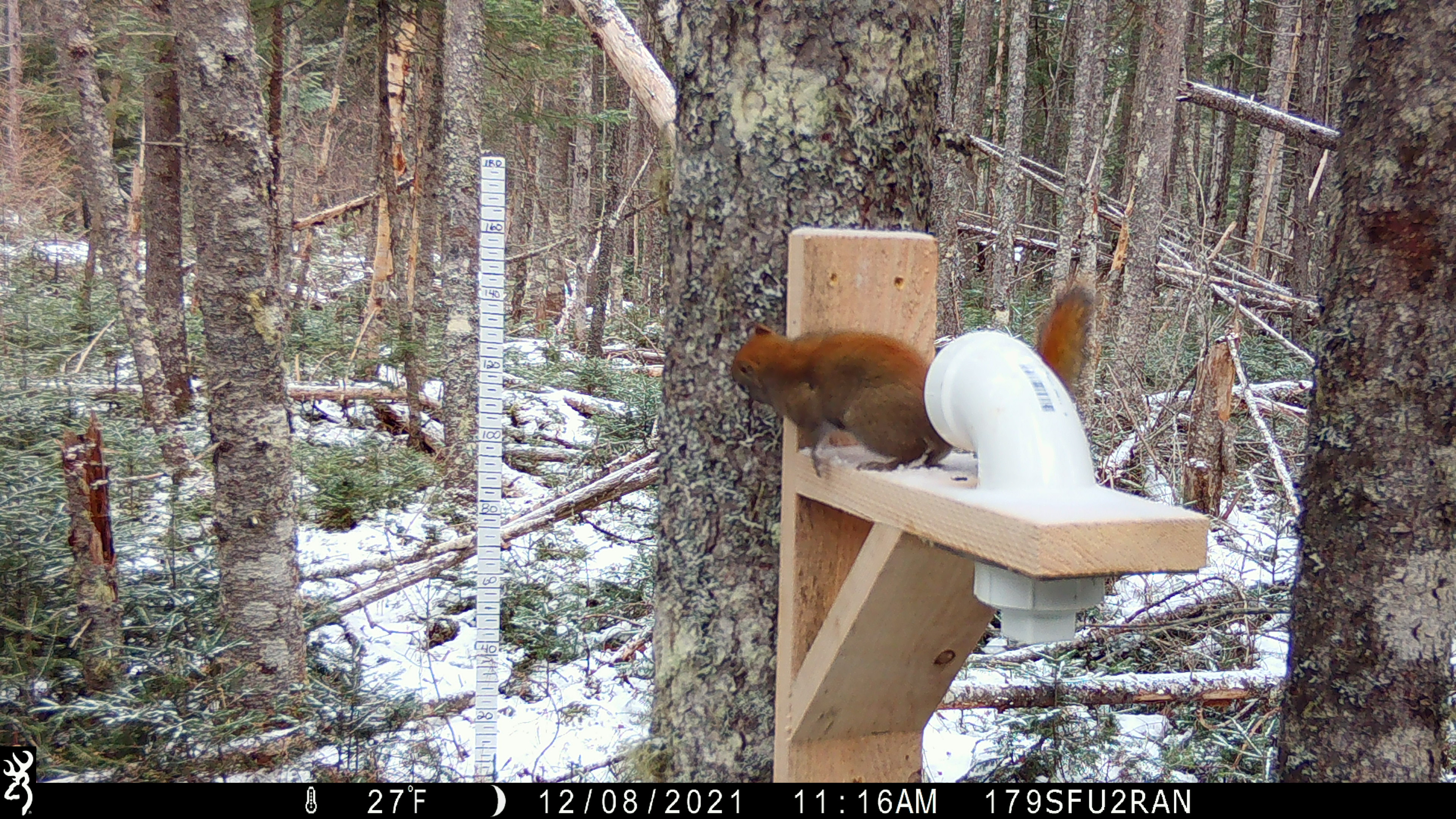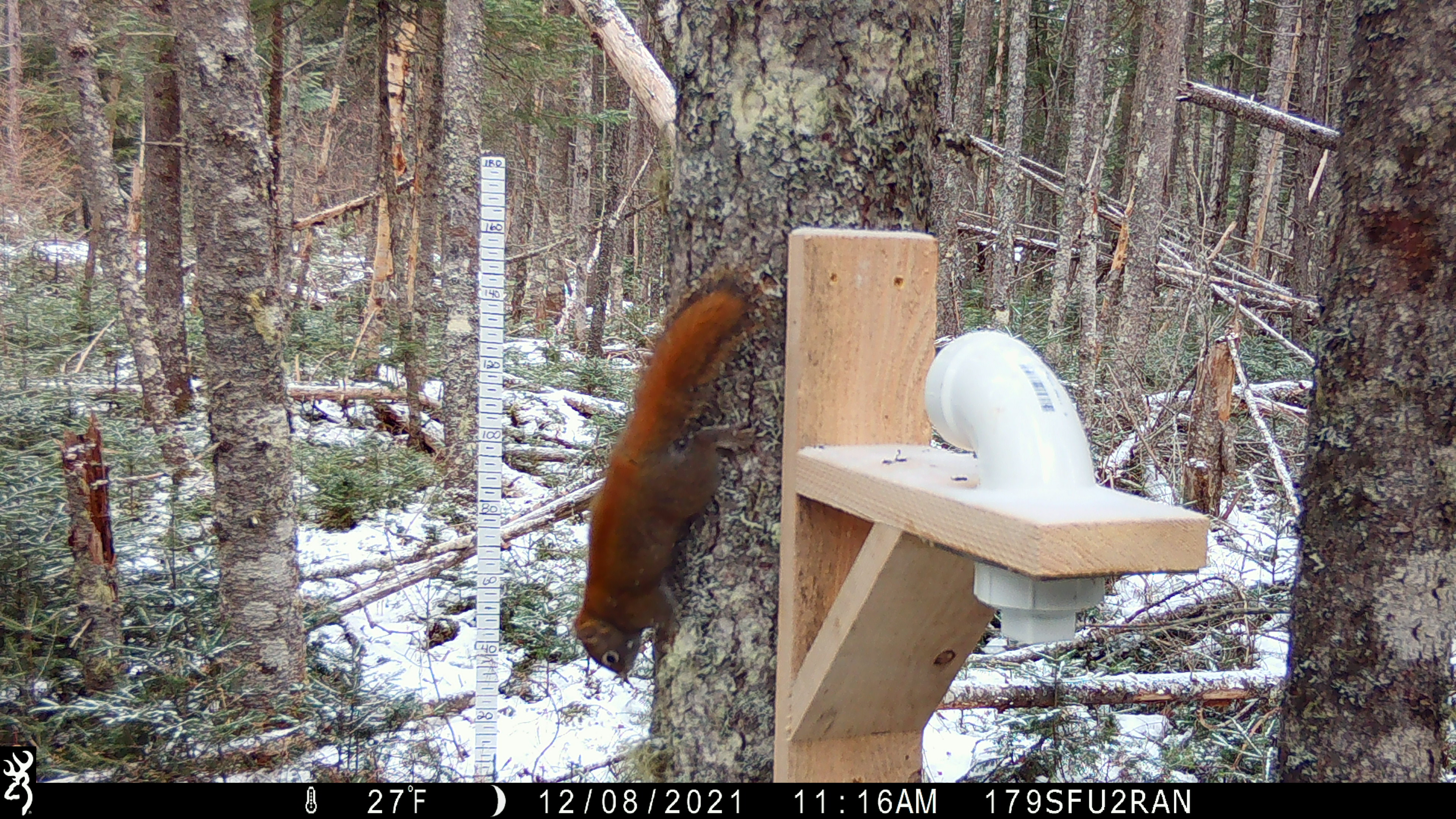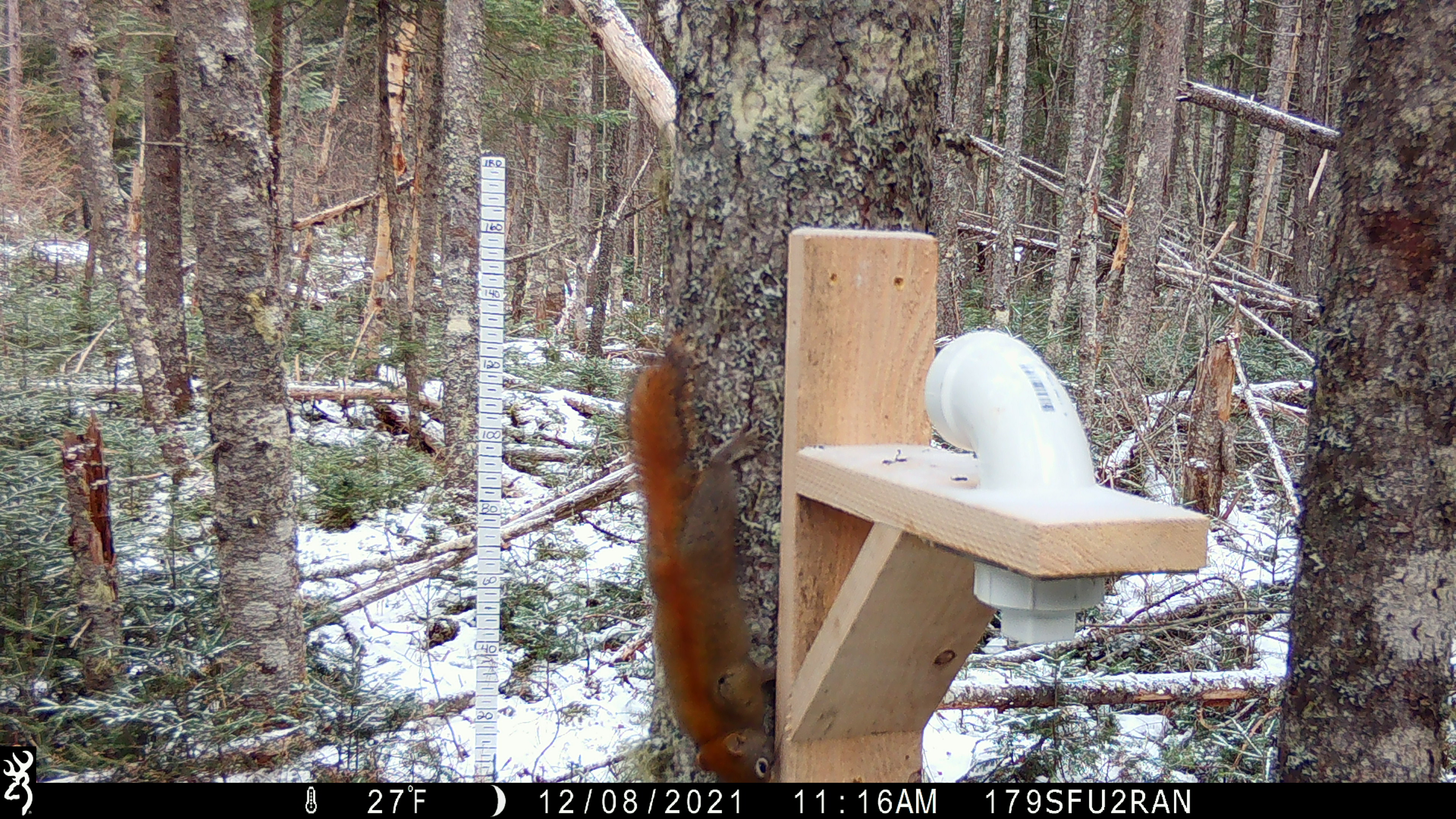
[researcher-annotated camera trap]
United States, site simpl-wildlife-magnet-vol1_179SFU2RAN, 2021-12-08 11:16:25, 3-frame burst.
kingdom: Animalia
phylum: Chordata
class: Mammalia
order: Rodentia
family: Sciuridae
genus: Tamiasciurus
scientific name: Tamiasciurus hudsonicus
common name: red squirrel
Red squirrel (Tamiasciurus hudsonicus).